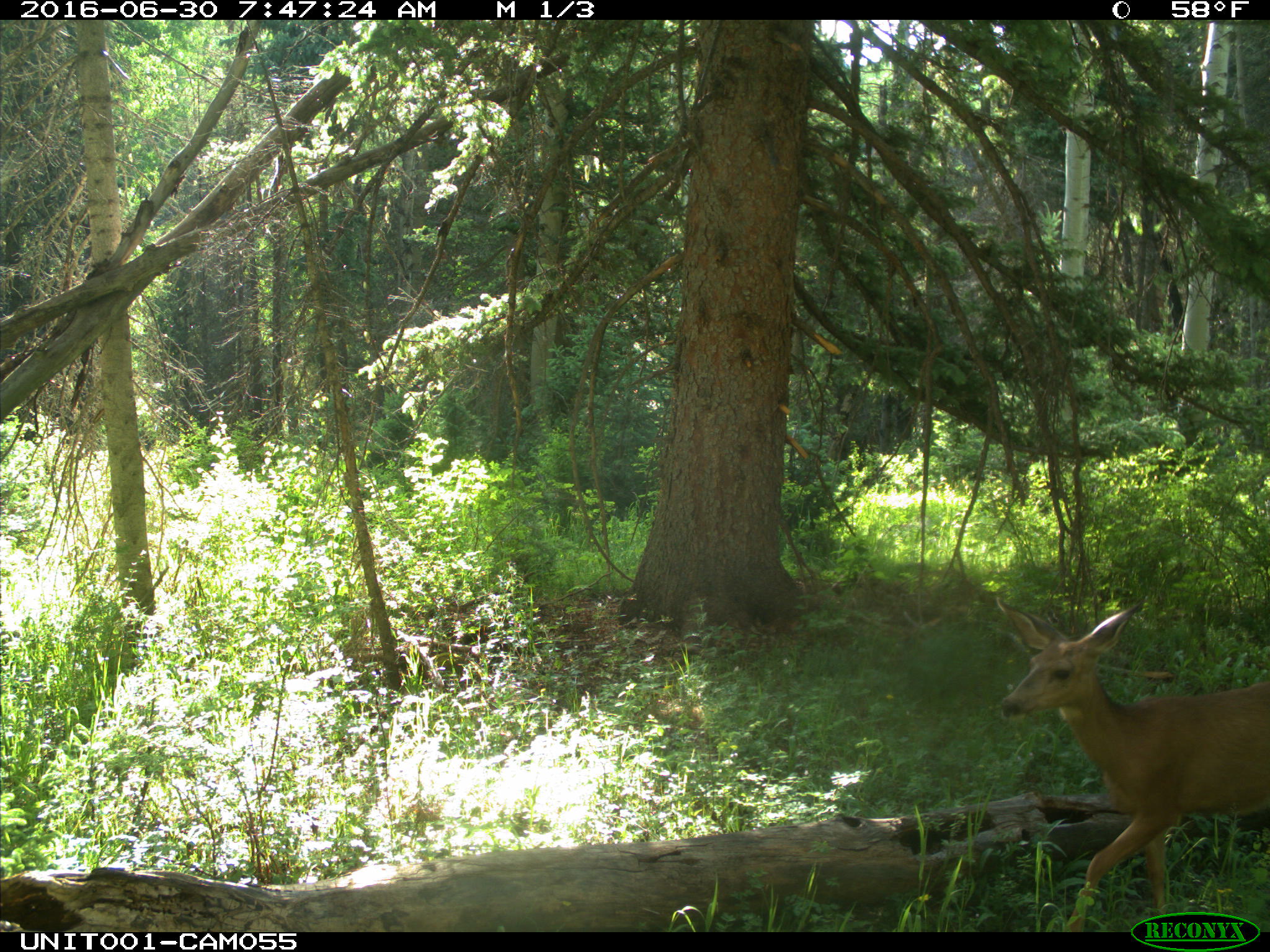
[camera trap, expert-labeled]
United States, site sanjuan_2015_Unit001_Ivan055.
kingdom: Animalia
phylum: Chordata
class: Mammalia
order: Artiodactyla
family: Cervidae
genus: Odocoileus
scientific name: Odocoileus hemionus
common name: mule deer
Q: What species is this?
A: Odocoileus hemionus (mule deer).